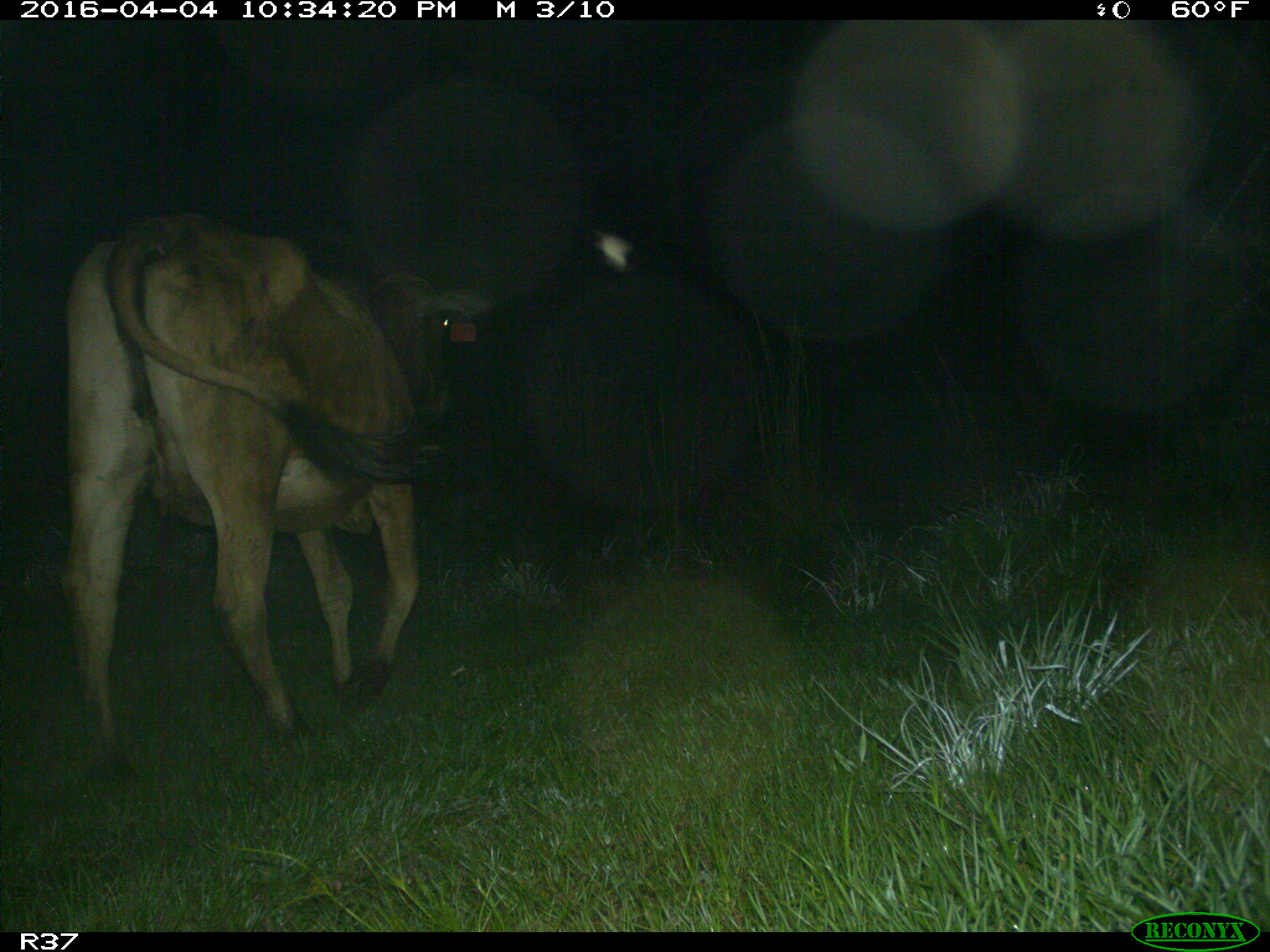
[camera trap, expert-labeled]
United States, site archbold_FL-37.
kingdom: Animalia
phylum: Chordata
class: Mammalia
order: Artiodactyla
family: Bovidae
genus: Bos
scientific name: Bos taurus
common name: domestic cow